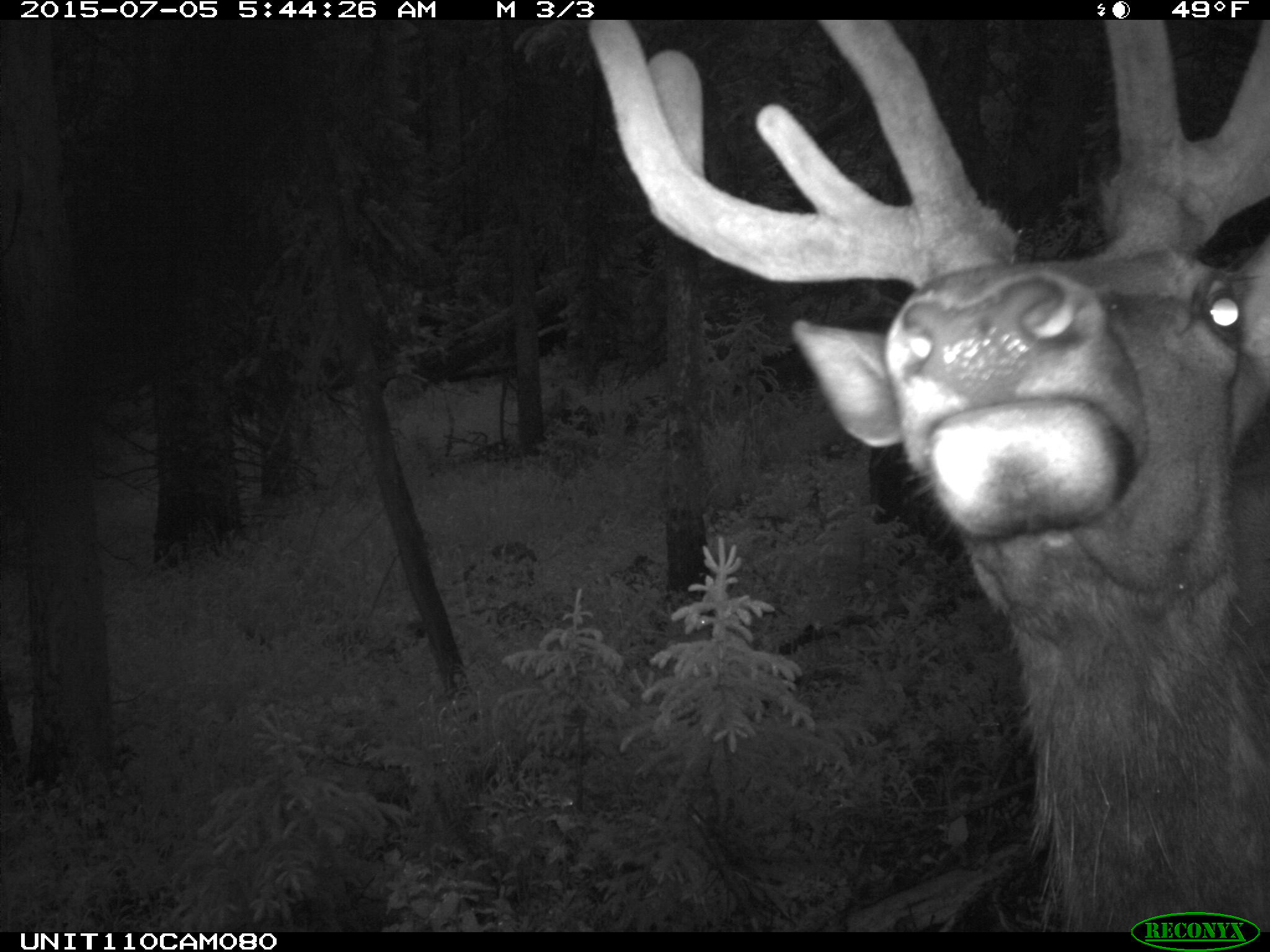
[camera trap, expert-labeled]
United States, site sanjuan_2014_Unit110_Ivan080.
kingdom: Animalia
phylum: Chordata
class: Mammalia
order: Artiodactyla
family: Cervidae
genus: Cervus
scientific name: Cervus elaphus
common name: red deer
Cervus elaphus (red deer).